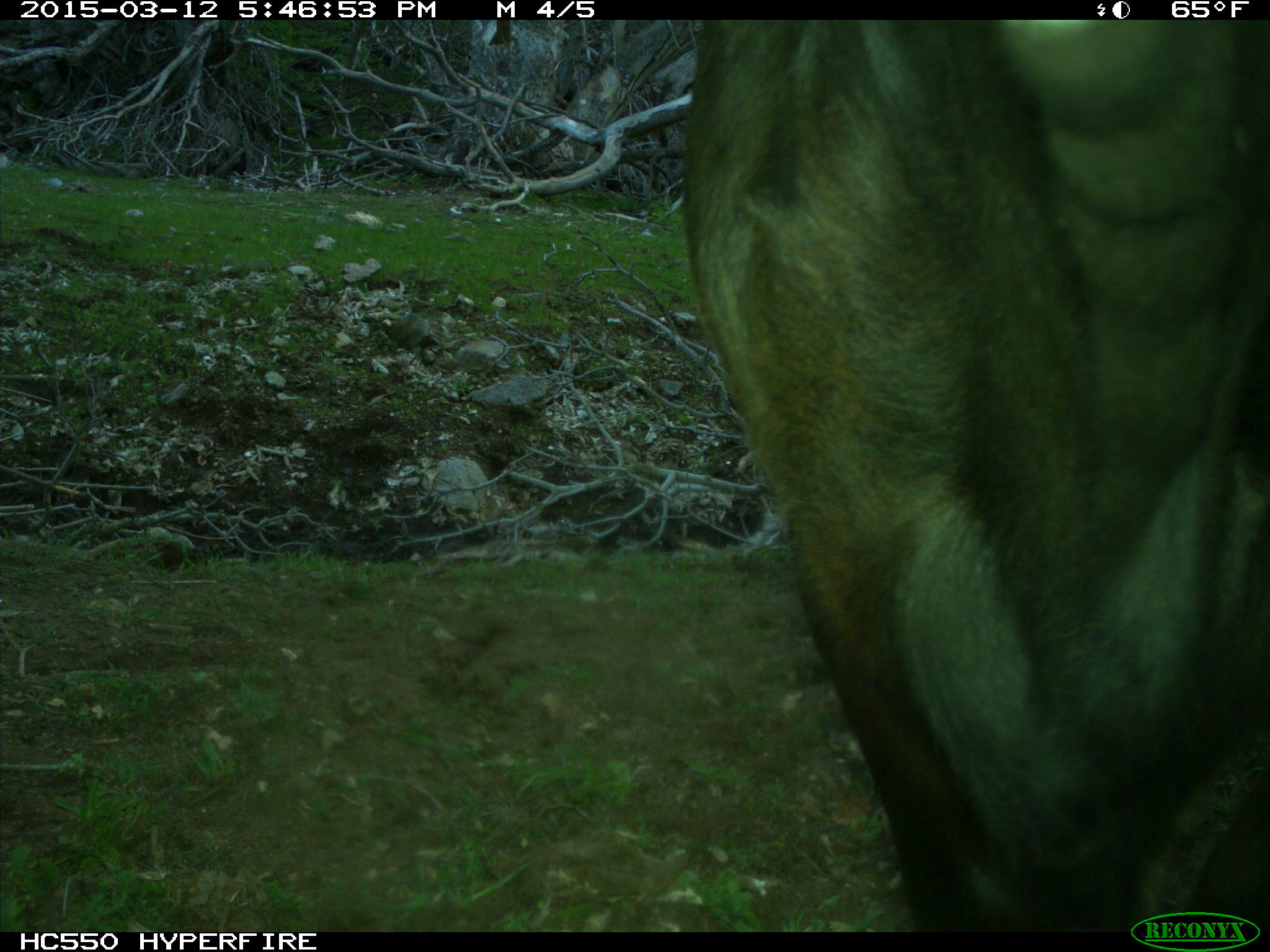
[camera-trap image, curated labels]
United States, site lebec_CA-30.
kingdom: Animalia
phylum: Chordata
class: Mammalia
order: Artiodactyla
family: Bovidae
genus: Bos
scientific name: Bos taurus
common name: domestic cow